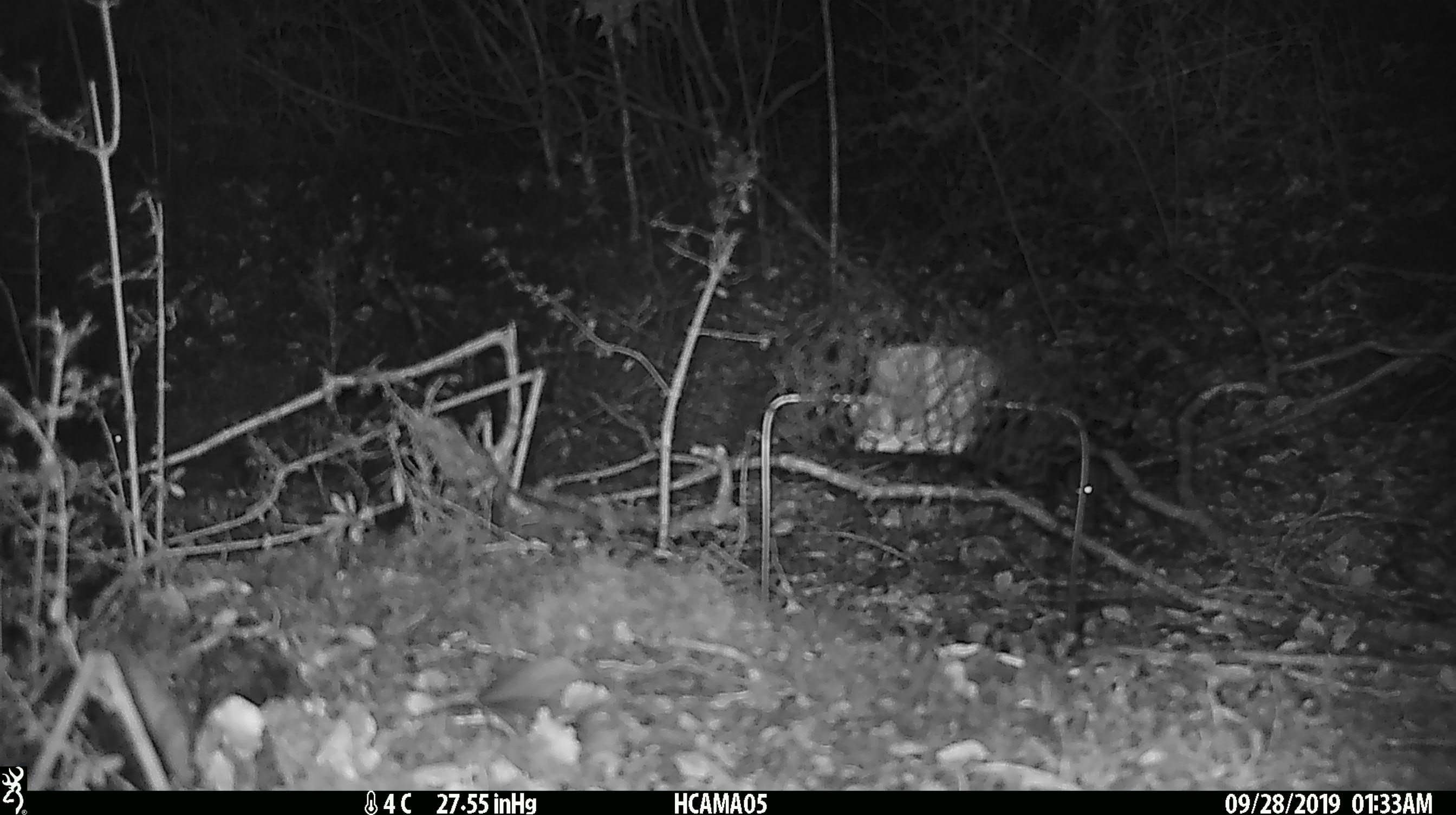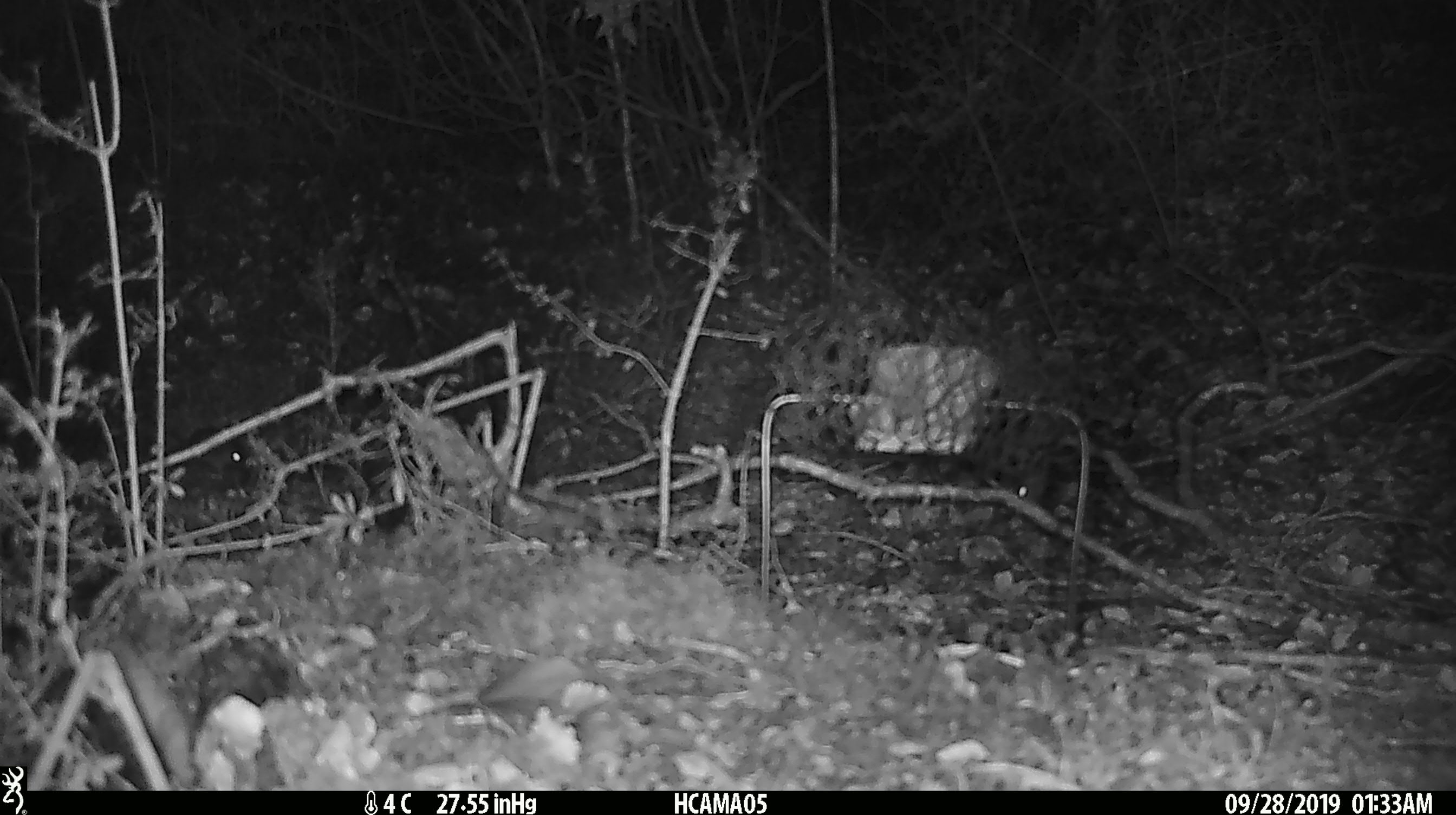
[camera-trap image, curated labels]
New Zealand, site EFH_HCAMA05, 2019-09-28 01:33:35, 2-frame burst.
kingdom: Animalia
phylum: Chordata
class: Mammalia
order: Rodentia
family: Muridae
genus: Mus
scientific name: Mus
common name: mouse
Mouse (Mus).